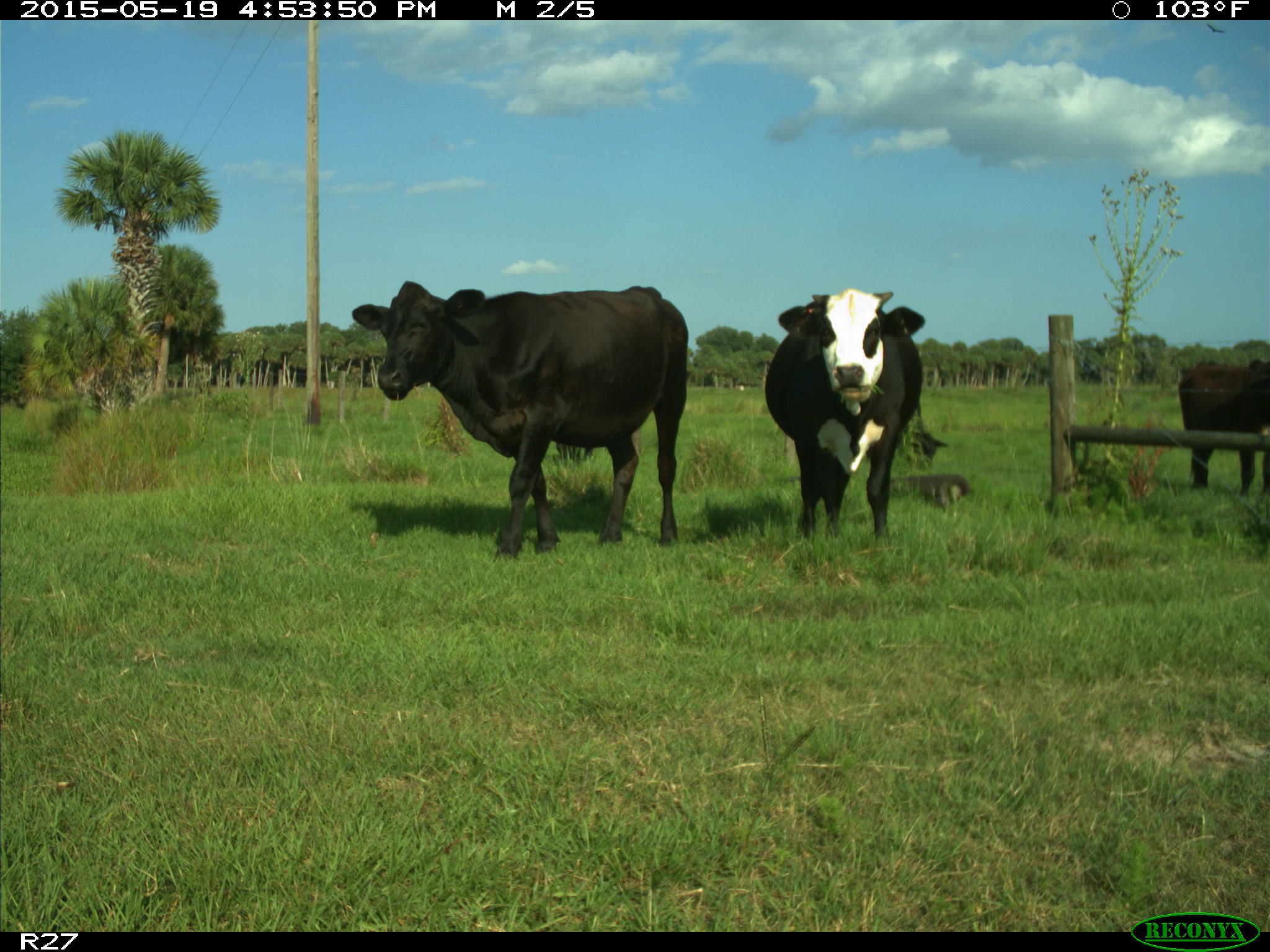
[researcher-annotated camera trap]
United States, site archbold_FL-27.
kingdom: Animalia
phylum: Chordata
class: Mammalia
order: Artiodactyla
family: Bovidae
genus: Bos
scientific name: Bos taurus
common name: domestic cow